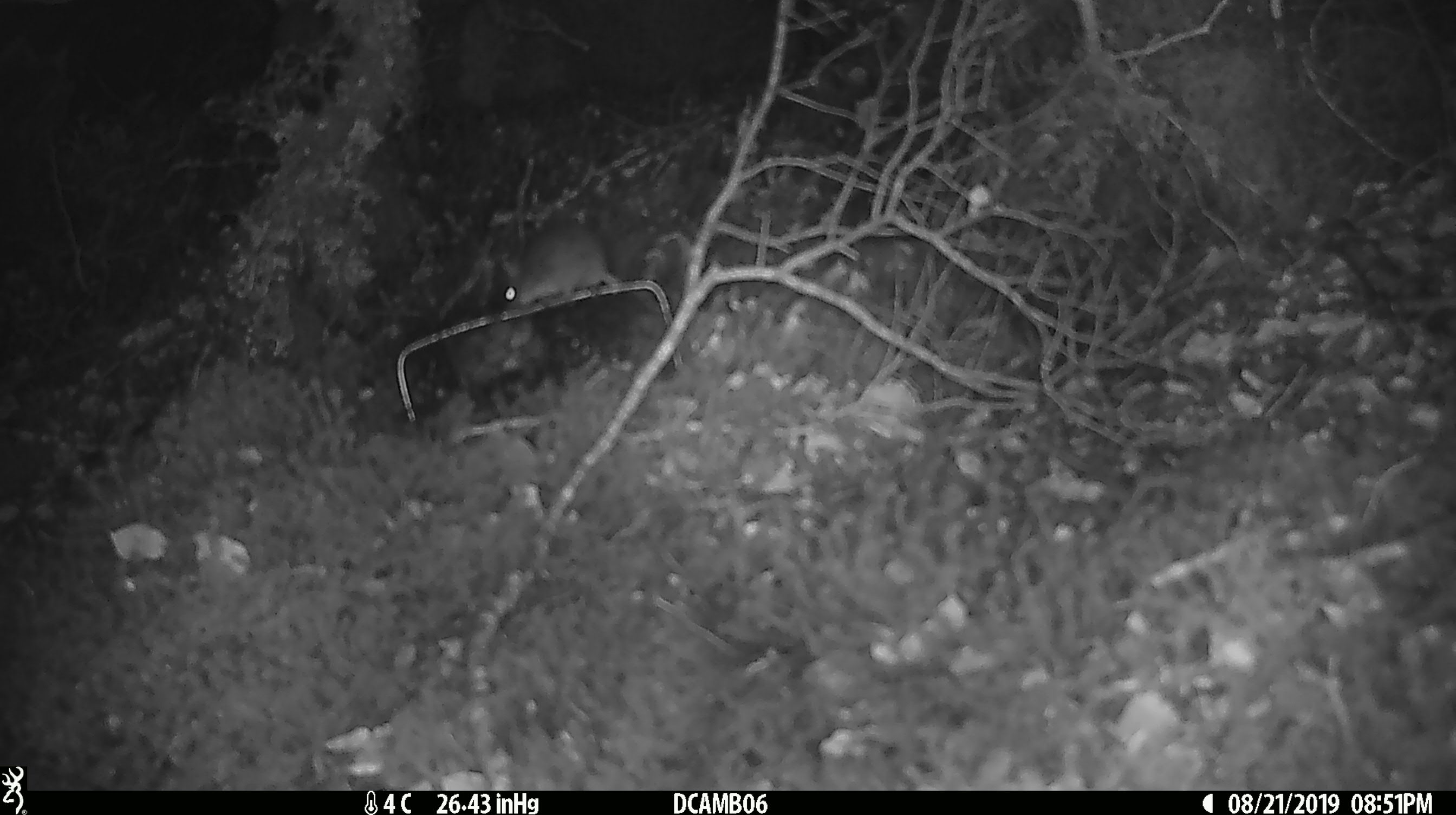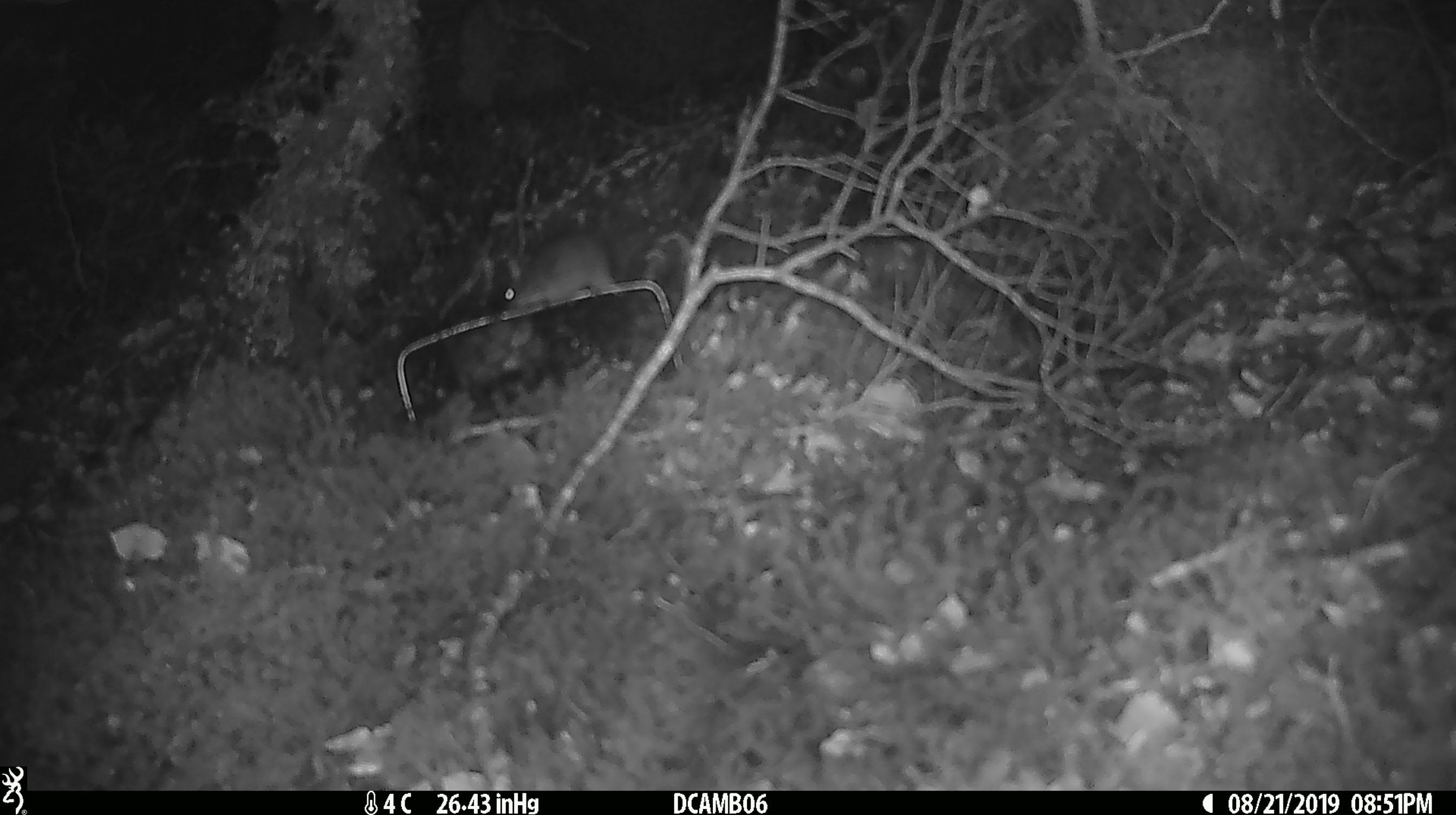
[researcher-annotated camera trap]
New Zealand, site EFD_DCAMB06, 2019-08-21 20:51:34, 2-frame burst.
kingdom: Animalia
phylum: Chordata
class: Mammalia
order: Rodentia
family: Muridae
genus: Mus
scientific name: Mus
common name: mouse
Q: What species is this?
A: Mouse (Mus).